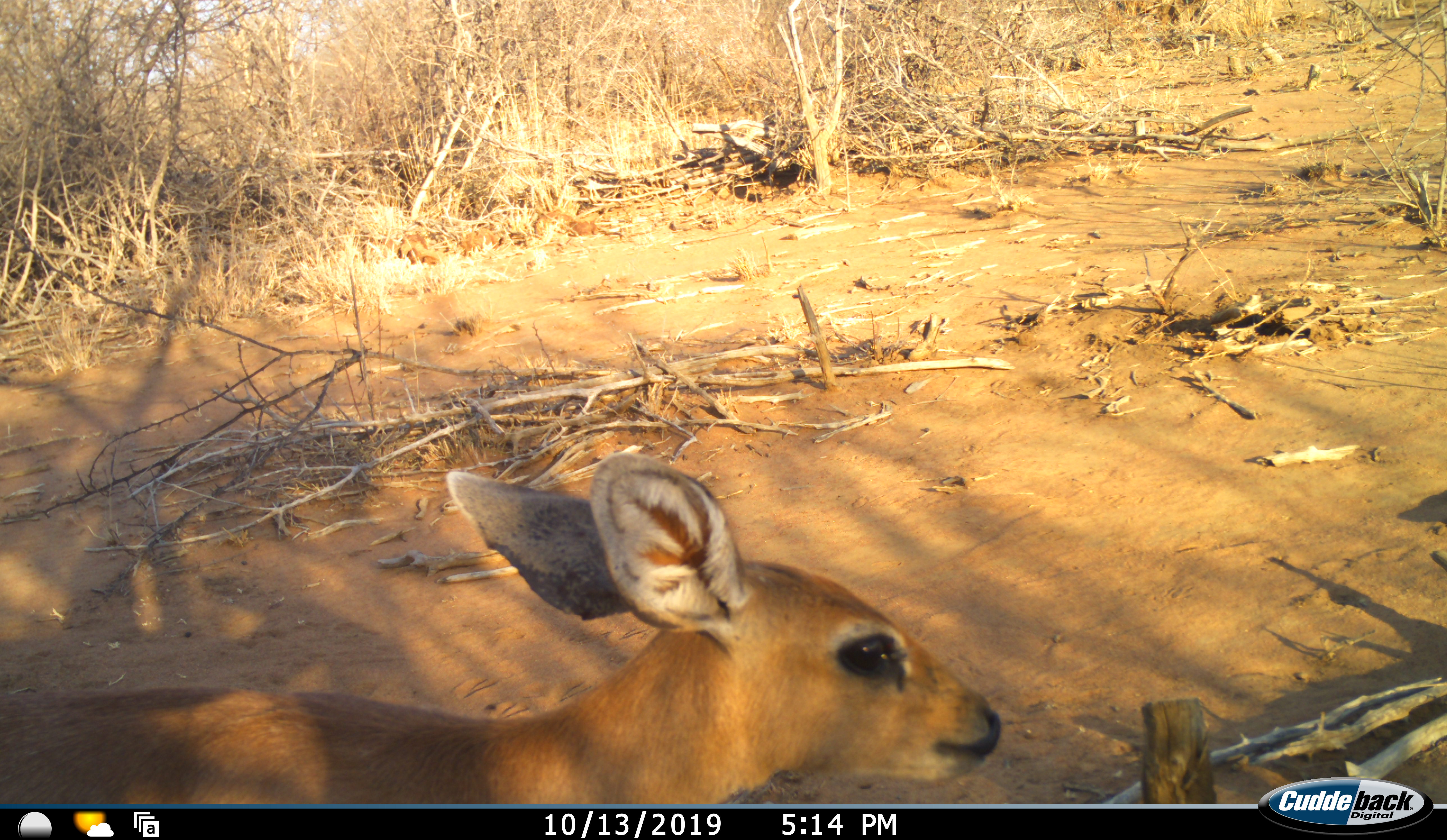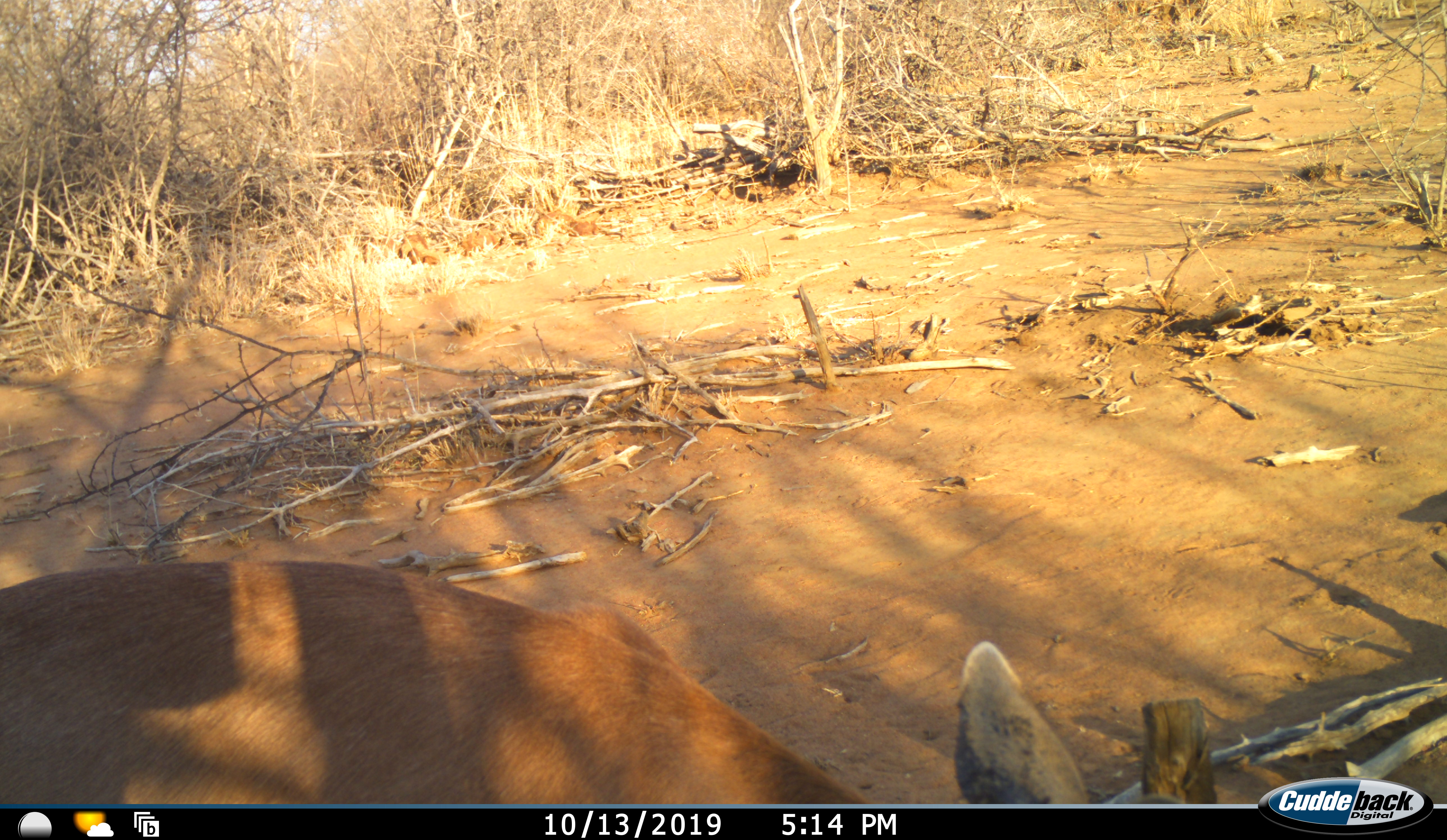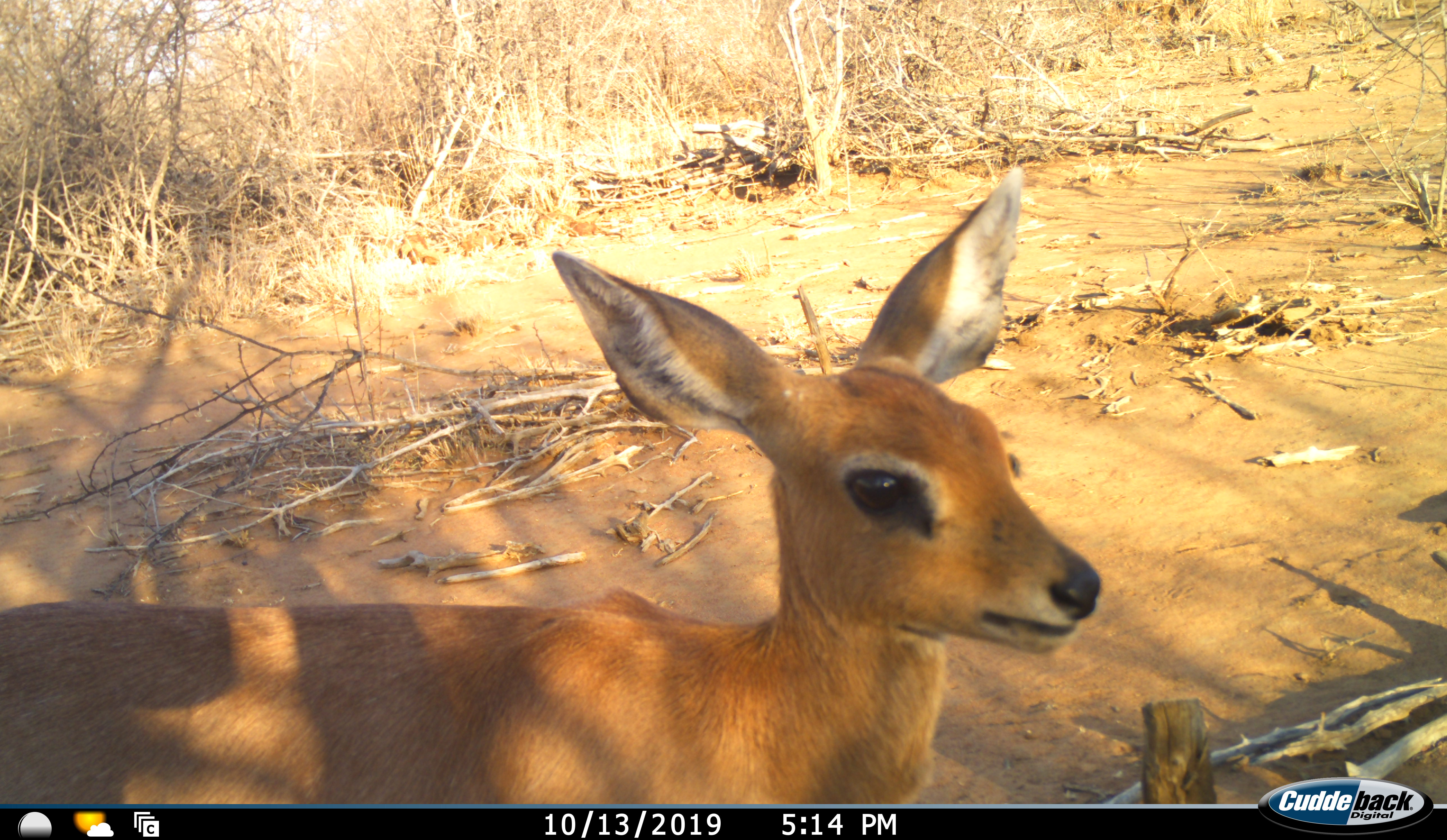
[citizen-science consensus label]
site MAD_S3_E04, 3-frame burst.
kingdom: Animalia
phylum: Chordata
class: Mammalia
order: Artiodactyla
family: Bovidae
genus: Aepyceros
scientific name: Aepyceros melampus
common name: impala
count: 1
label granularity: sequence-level